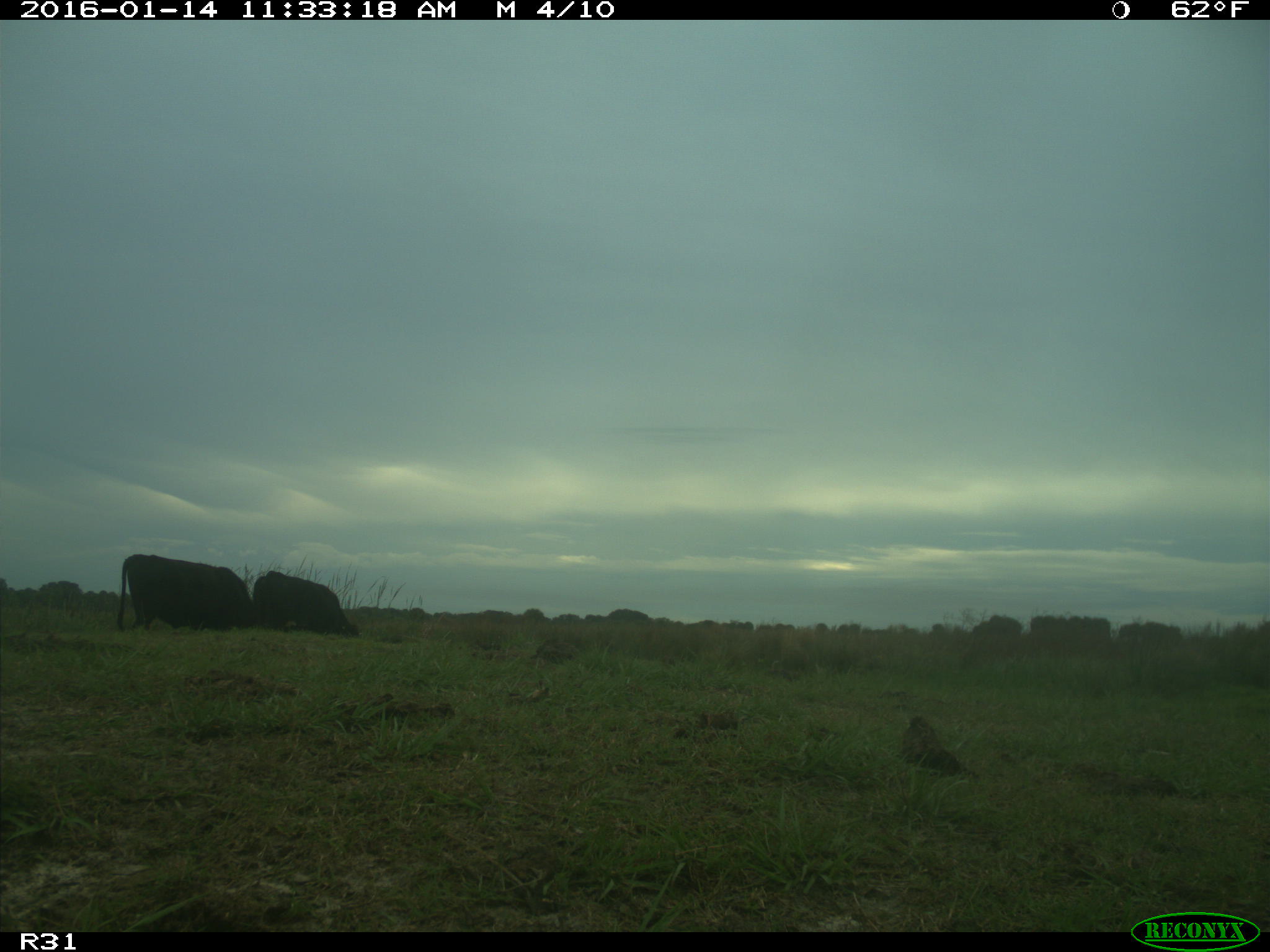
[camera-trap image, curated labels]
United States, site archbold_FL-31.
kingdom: Animalia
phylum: Chordata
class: Mammalia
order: Artiodactyla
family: Bovidae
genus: Bos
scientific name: Bos taurus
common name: domestic cow